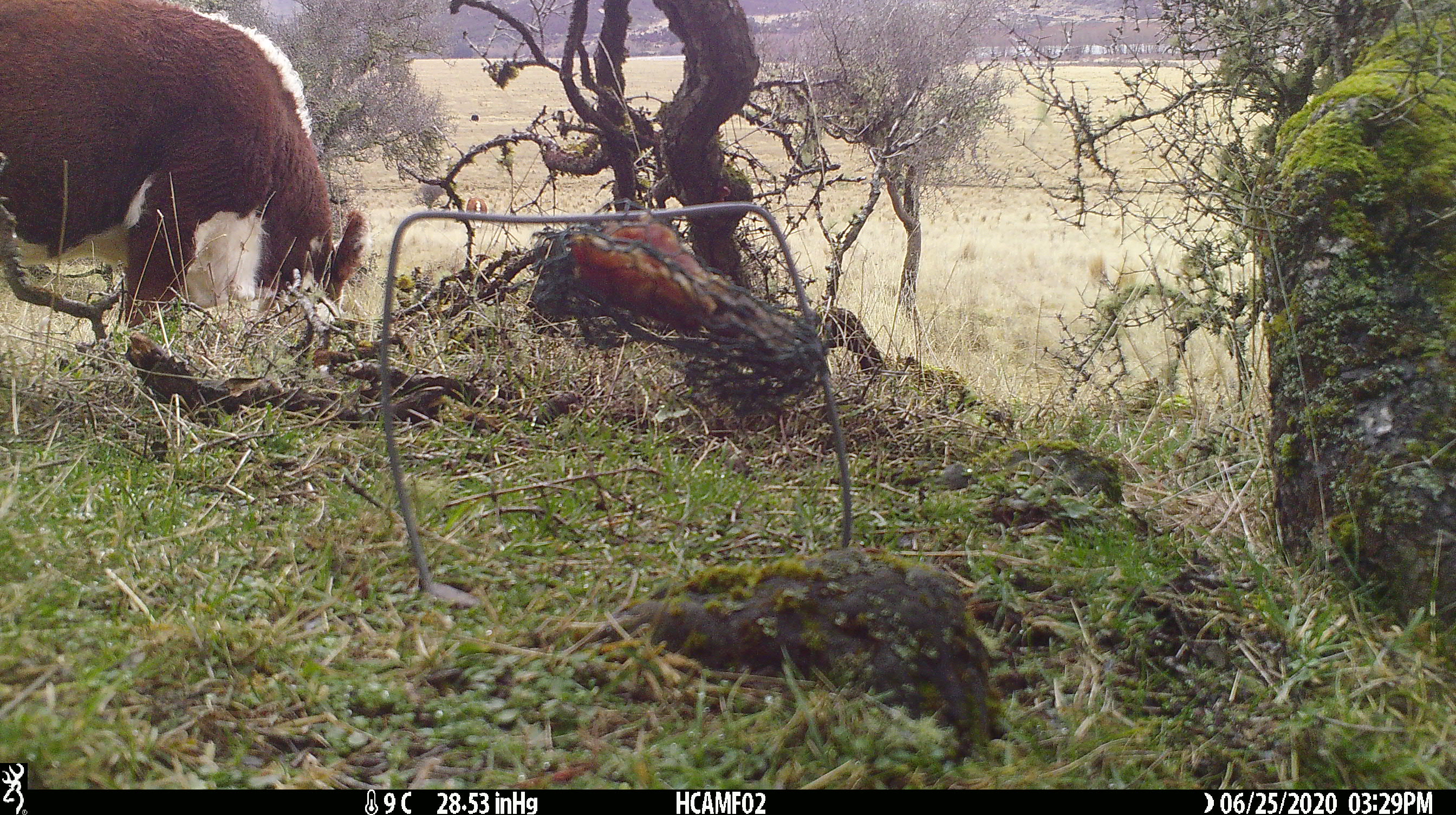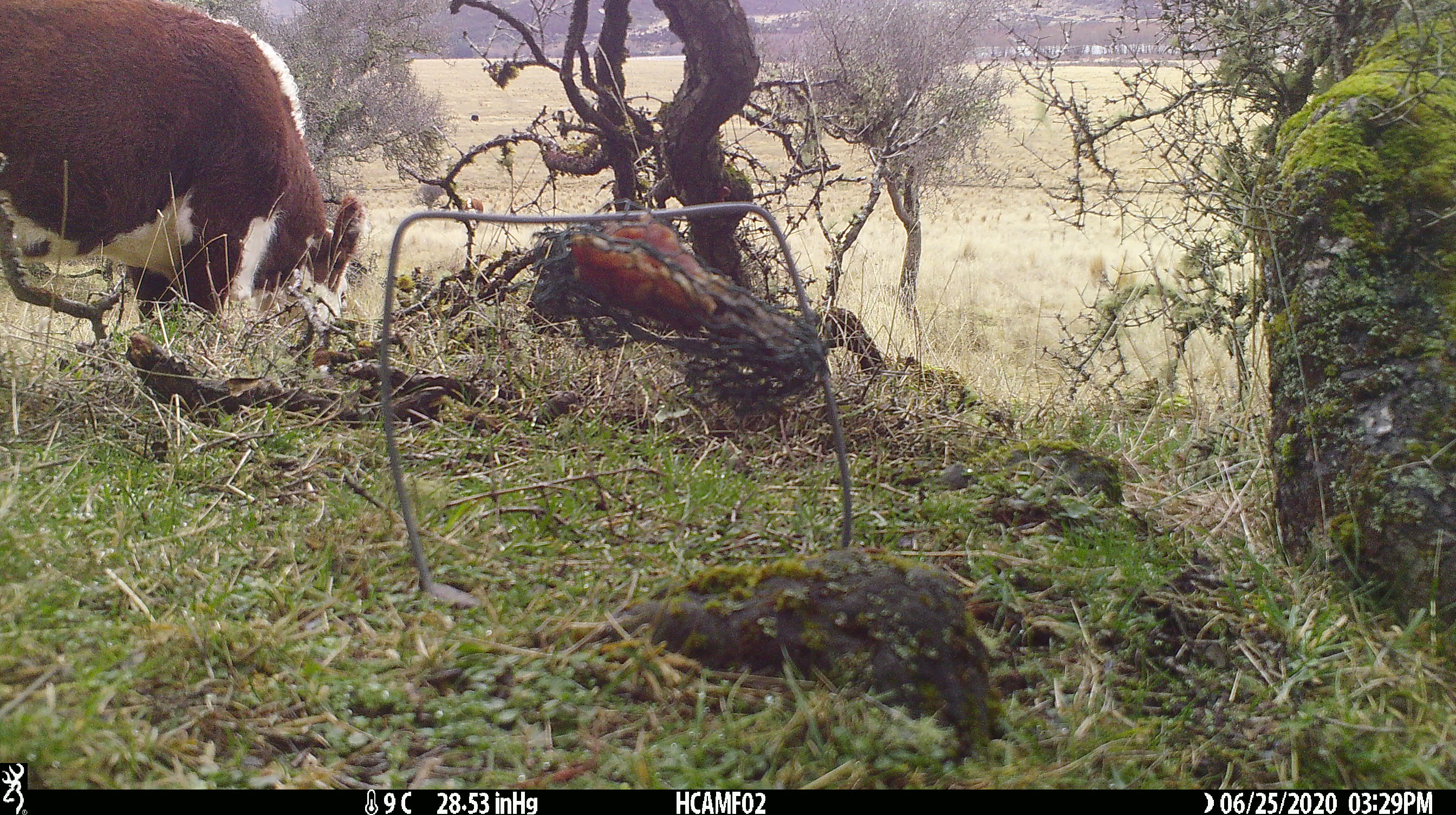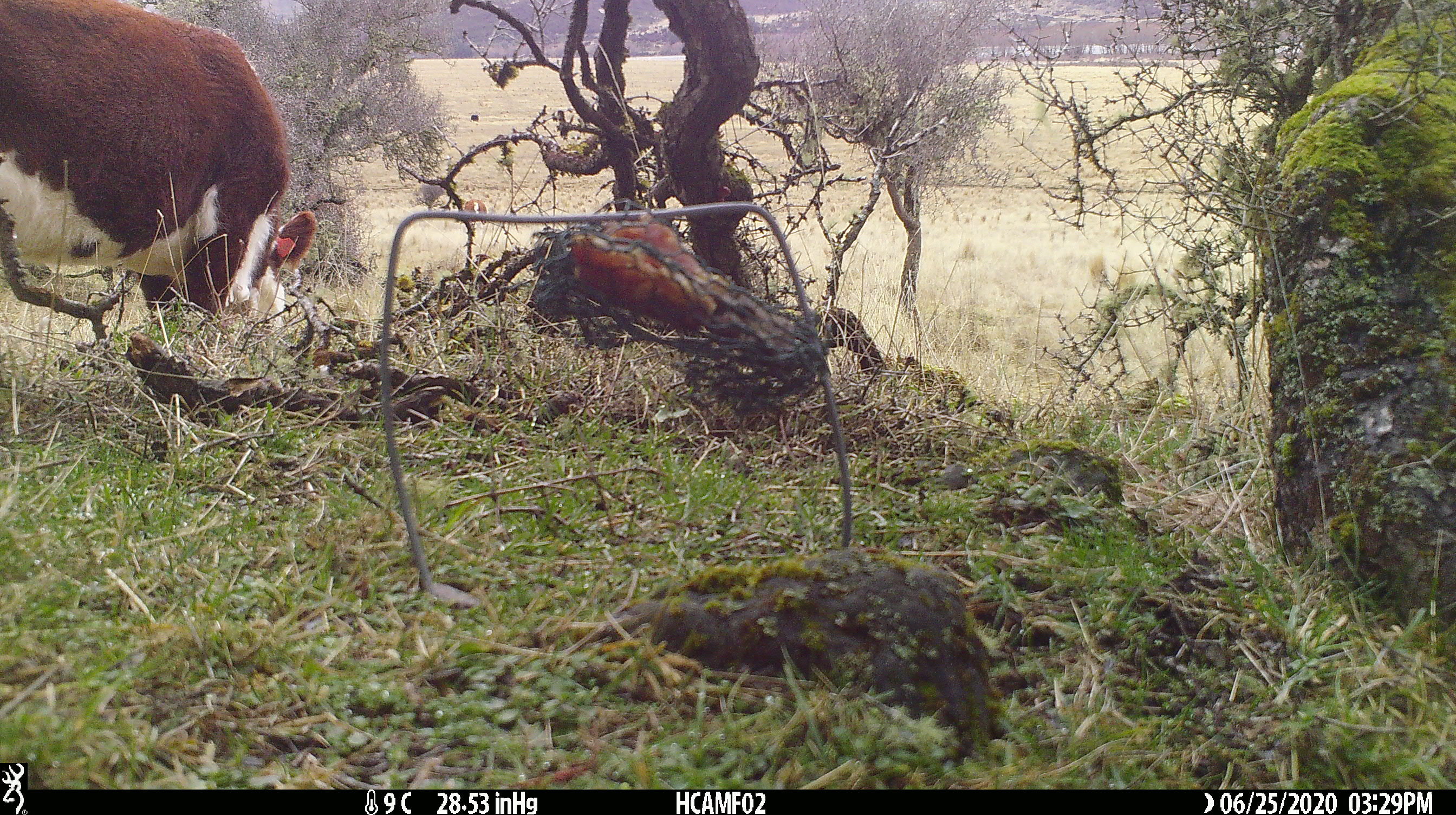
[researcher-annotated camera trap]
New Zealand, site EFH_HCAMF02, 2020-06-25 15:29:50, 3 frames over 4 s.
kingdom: Animalia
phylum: Chordata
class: Mammalia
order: Artiodactyla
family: Bovidae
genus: Bos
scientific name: Bos taurus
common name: domestic cow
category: cow